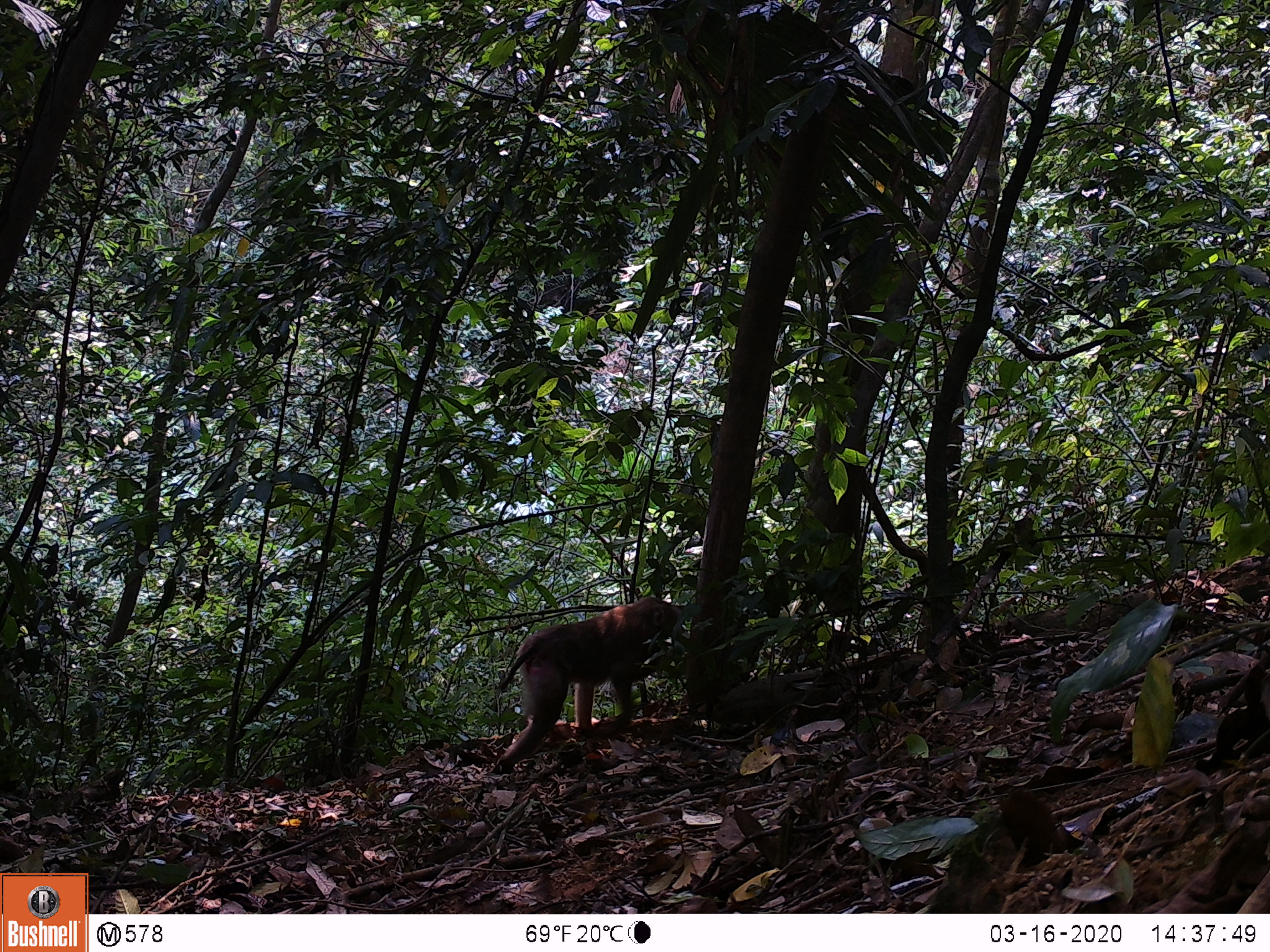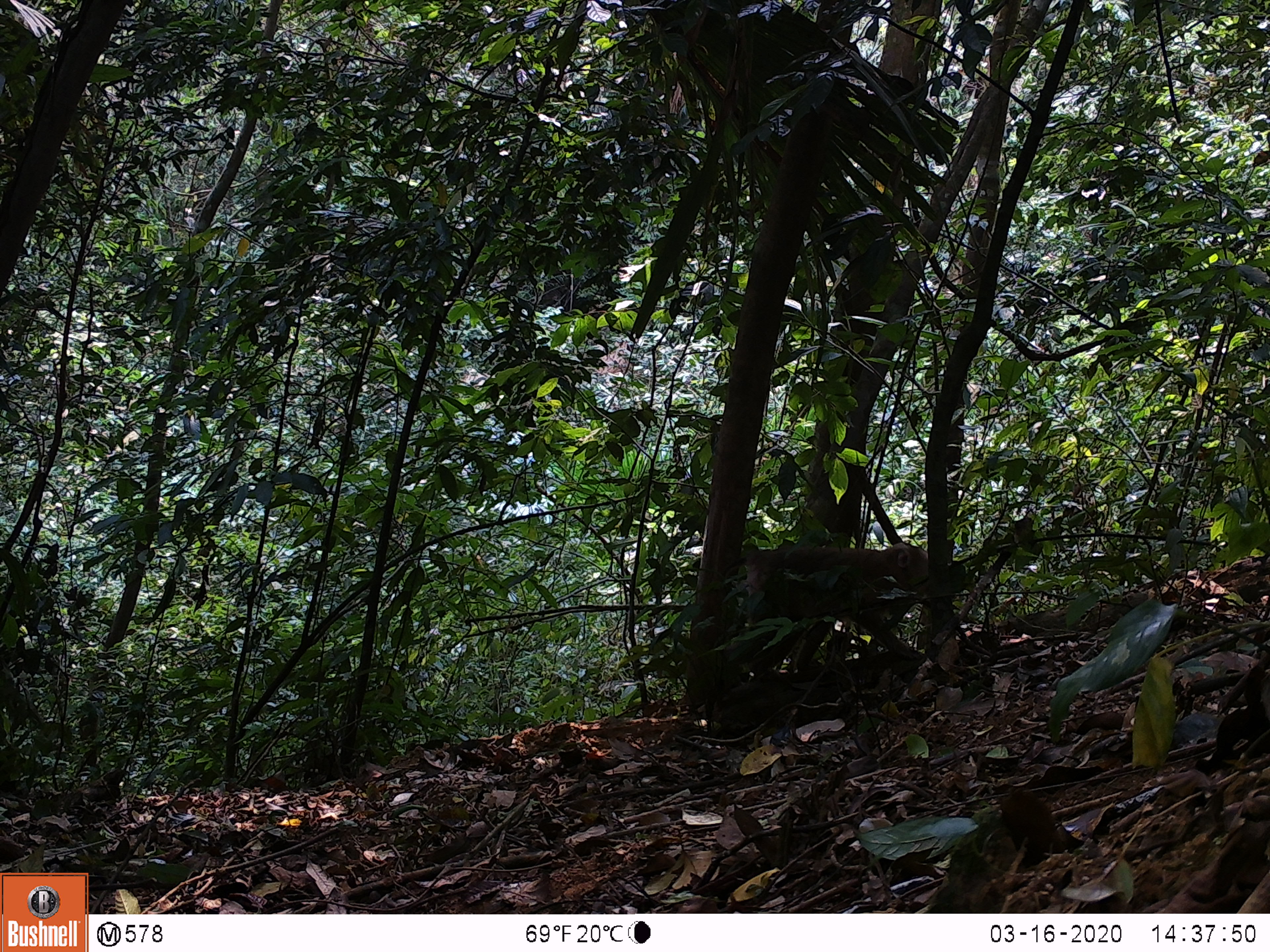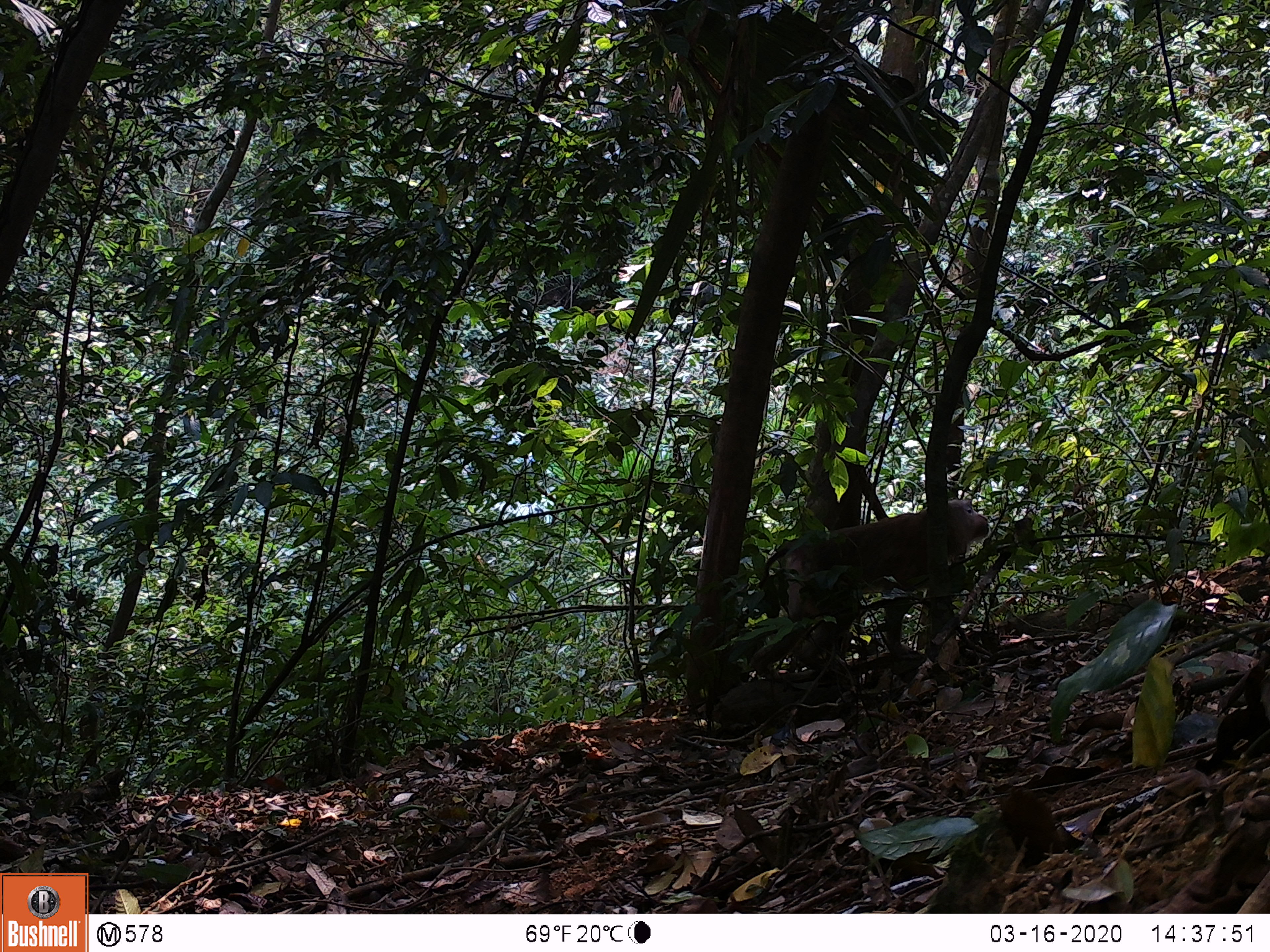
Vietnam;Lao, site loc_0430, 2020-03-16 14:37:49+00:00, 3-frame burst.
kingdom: Animalia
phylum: Chordata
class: Mammalia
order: Primates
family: Cercopithecidae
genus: Macaca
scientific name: Macaca nemestrina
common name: pig-tailed macaque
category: pig tailed macaque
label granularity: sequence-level